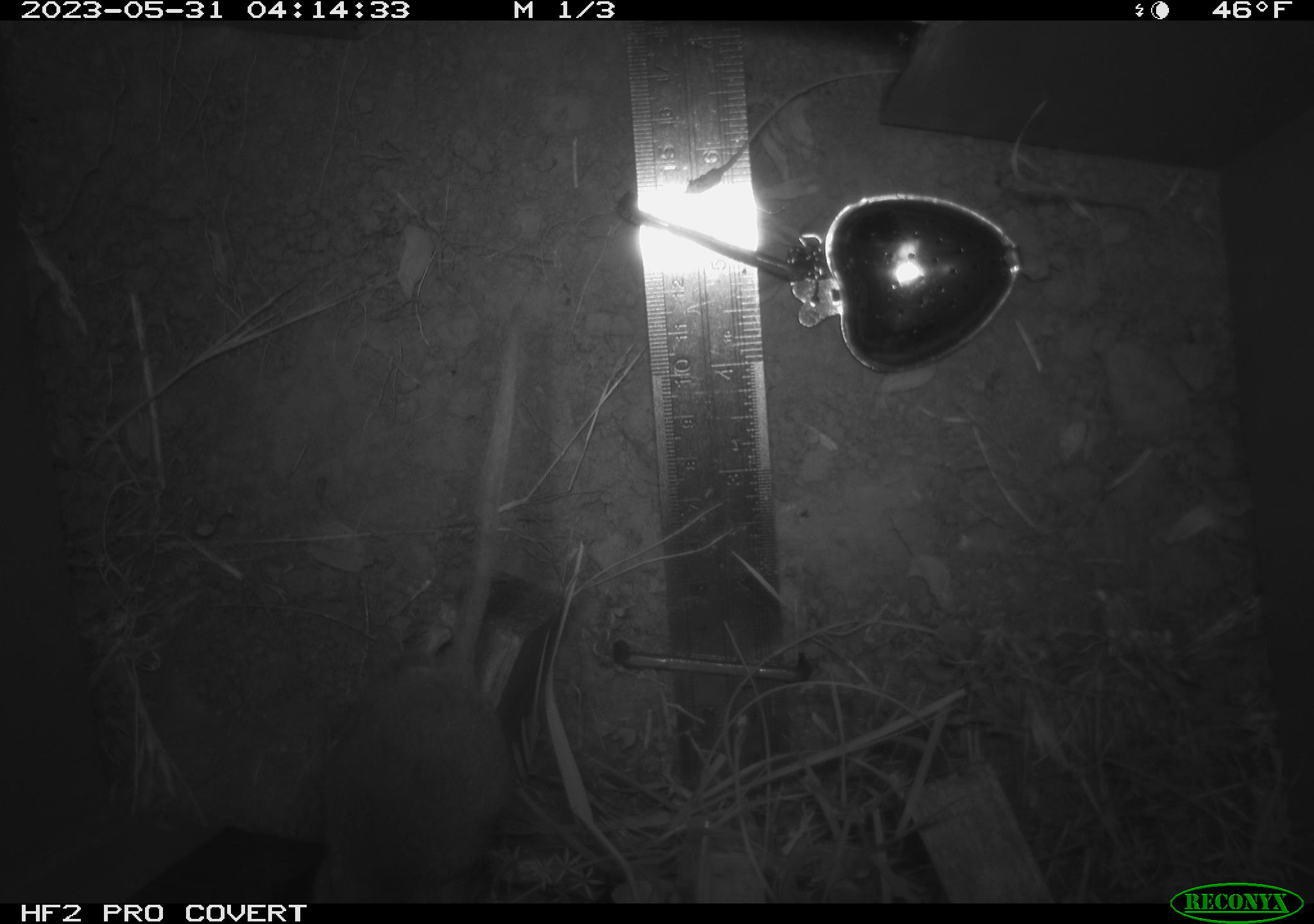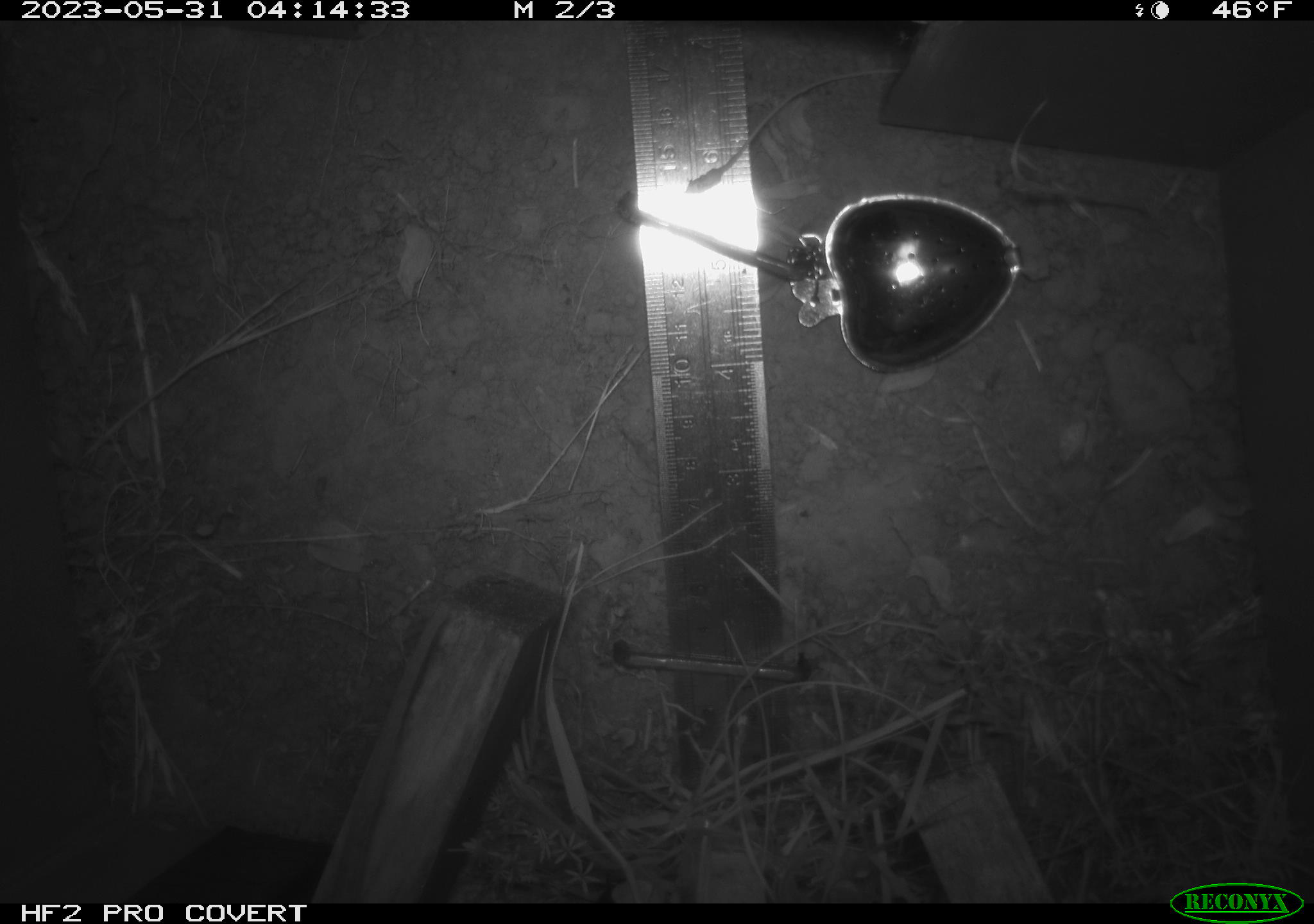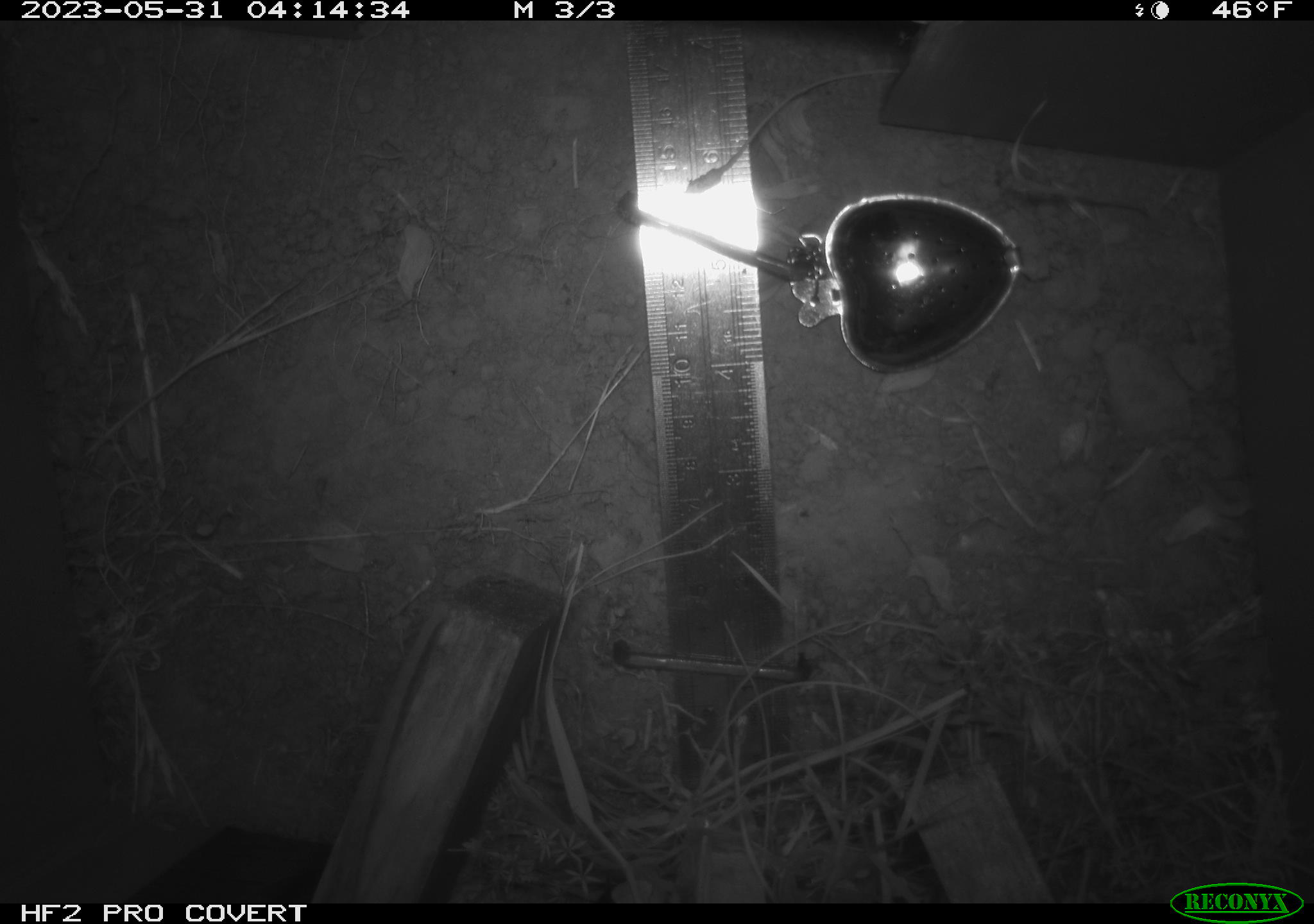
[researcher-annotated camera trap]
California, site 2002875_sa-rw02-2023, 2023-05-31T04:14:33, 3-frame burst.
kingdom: Animalia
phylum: Chordata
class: Mammalia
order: Rodentia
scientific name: Rodentia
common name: mouse species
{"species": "mouse species (Rodentia)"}